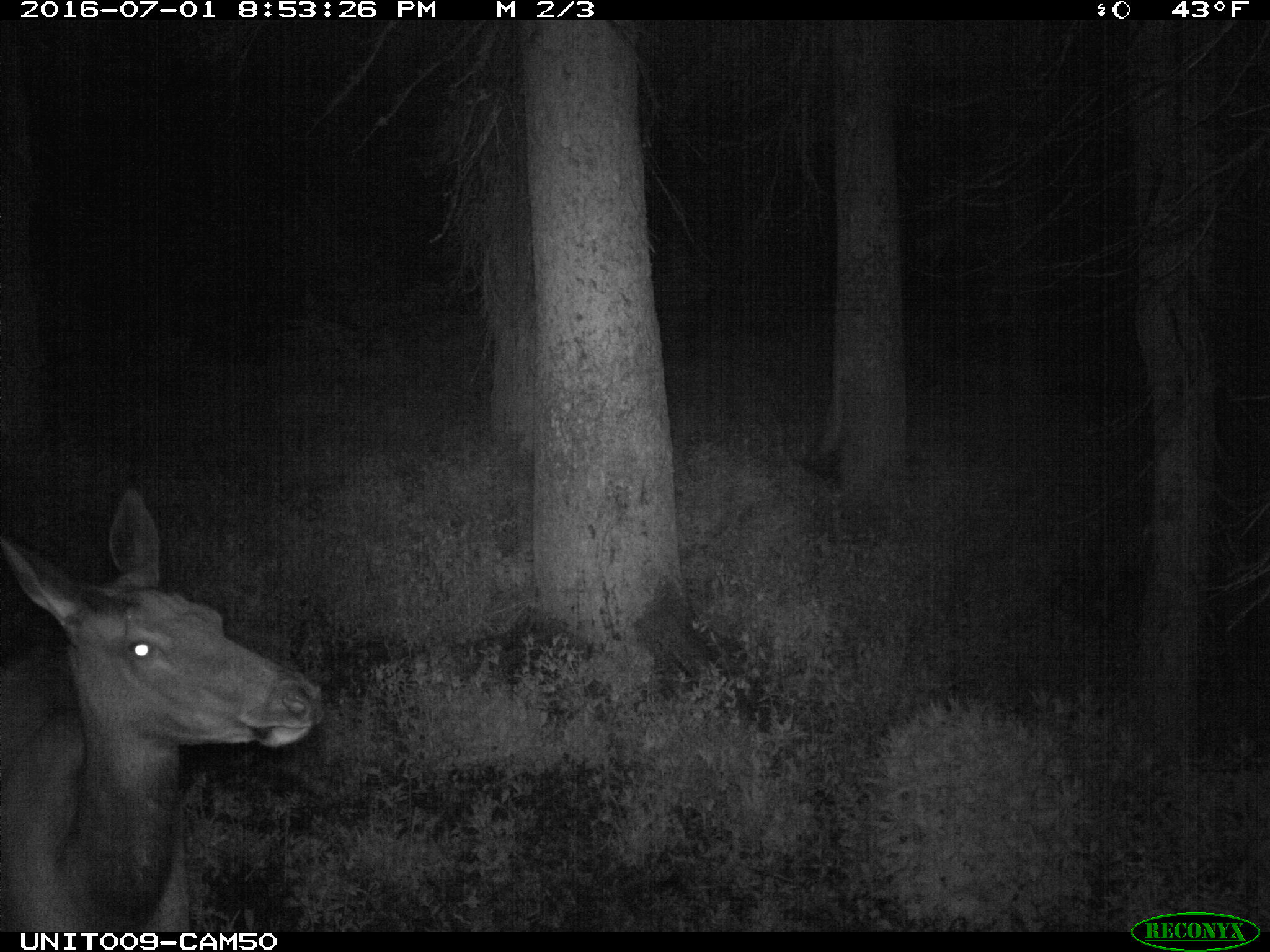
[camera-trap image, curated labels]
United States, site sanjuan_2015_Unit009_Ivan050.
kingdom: Animalia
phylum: Chordata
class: Mammalia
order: Artiodactyla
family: Cervidae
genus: Cervus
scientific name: Cervus elaphus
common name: red deer